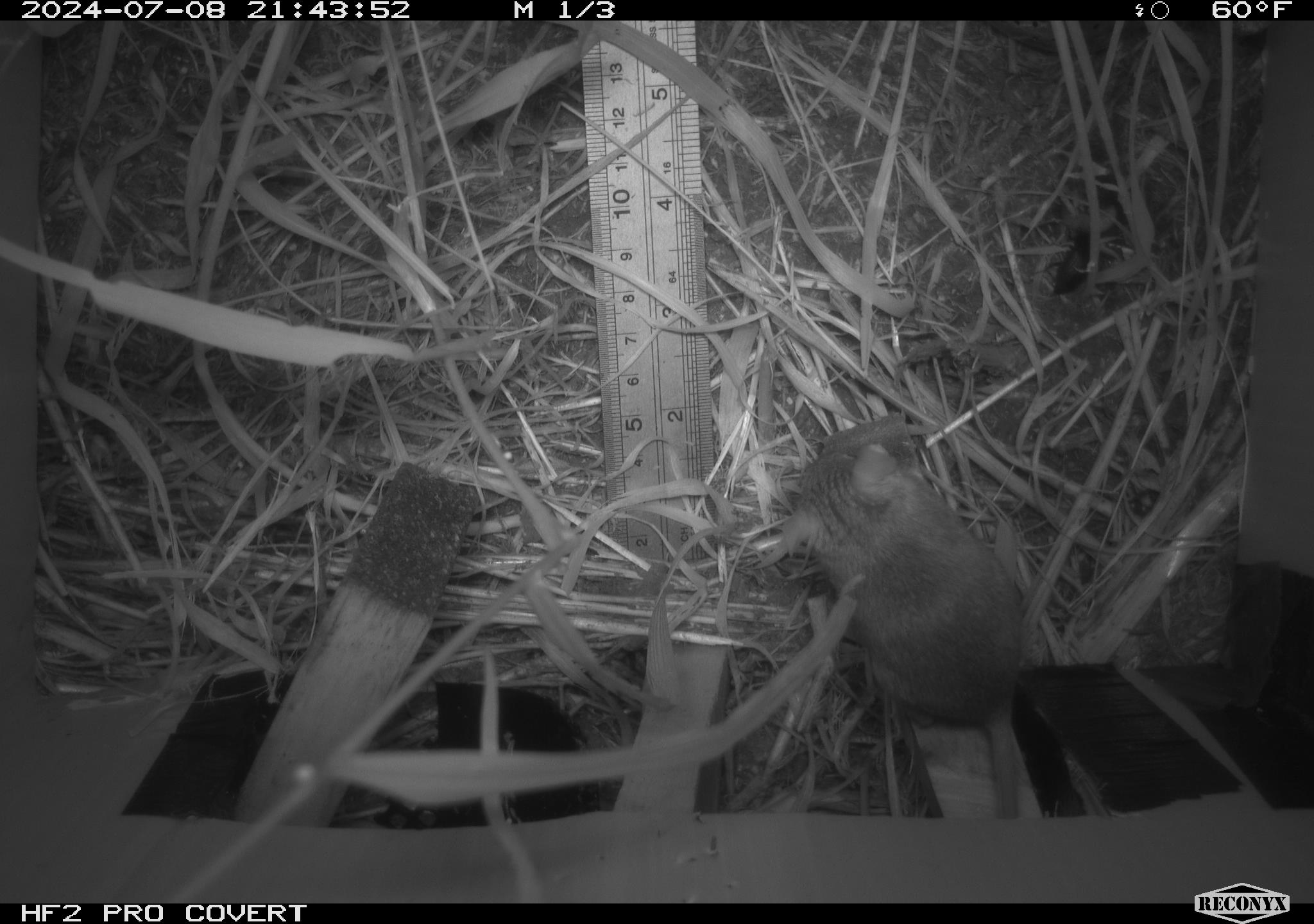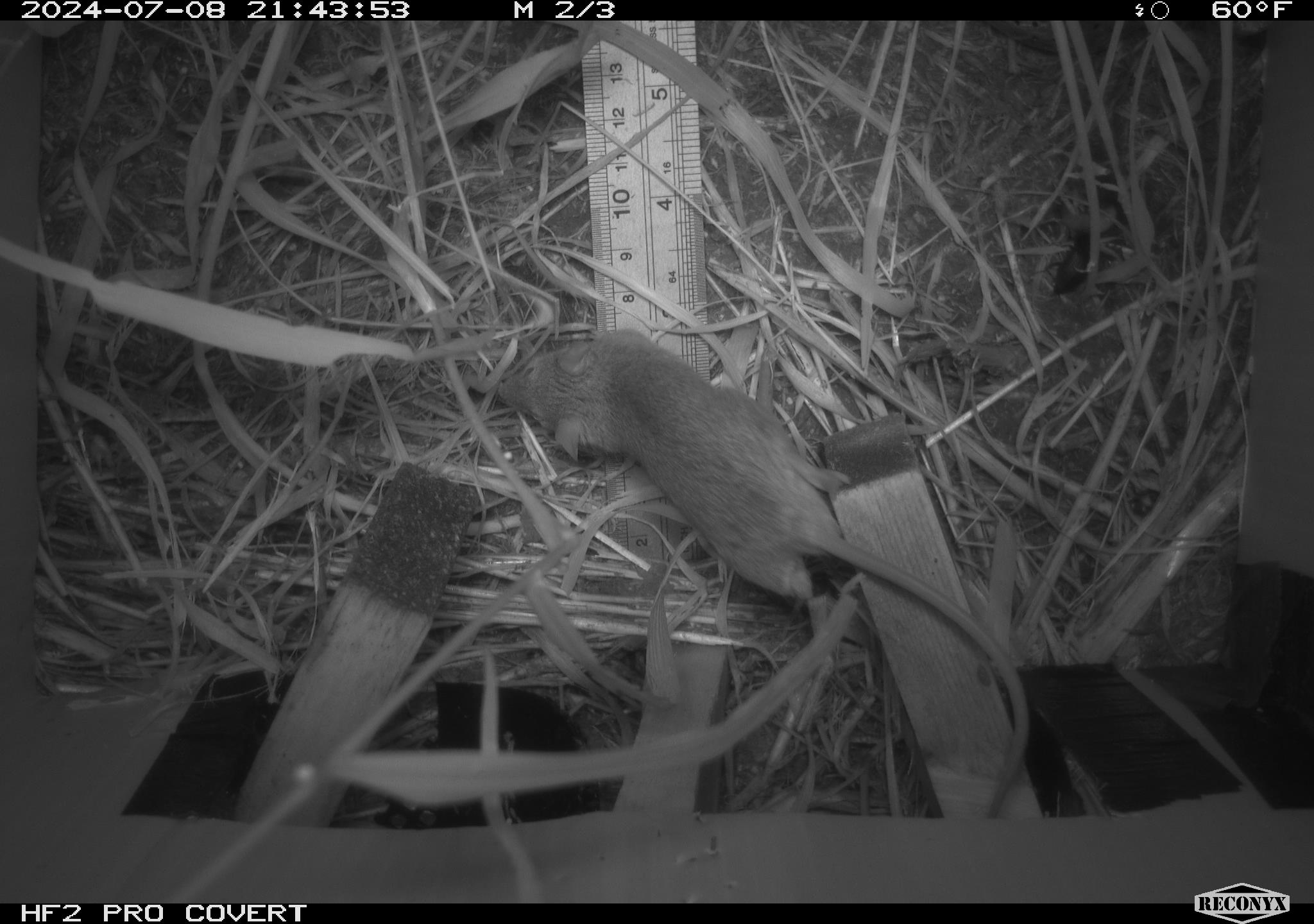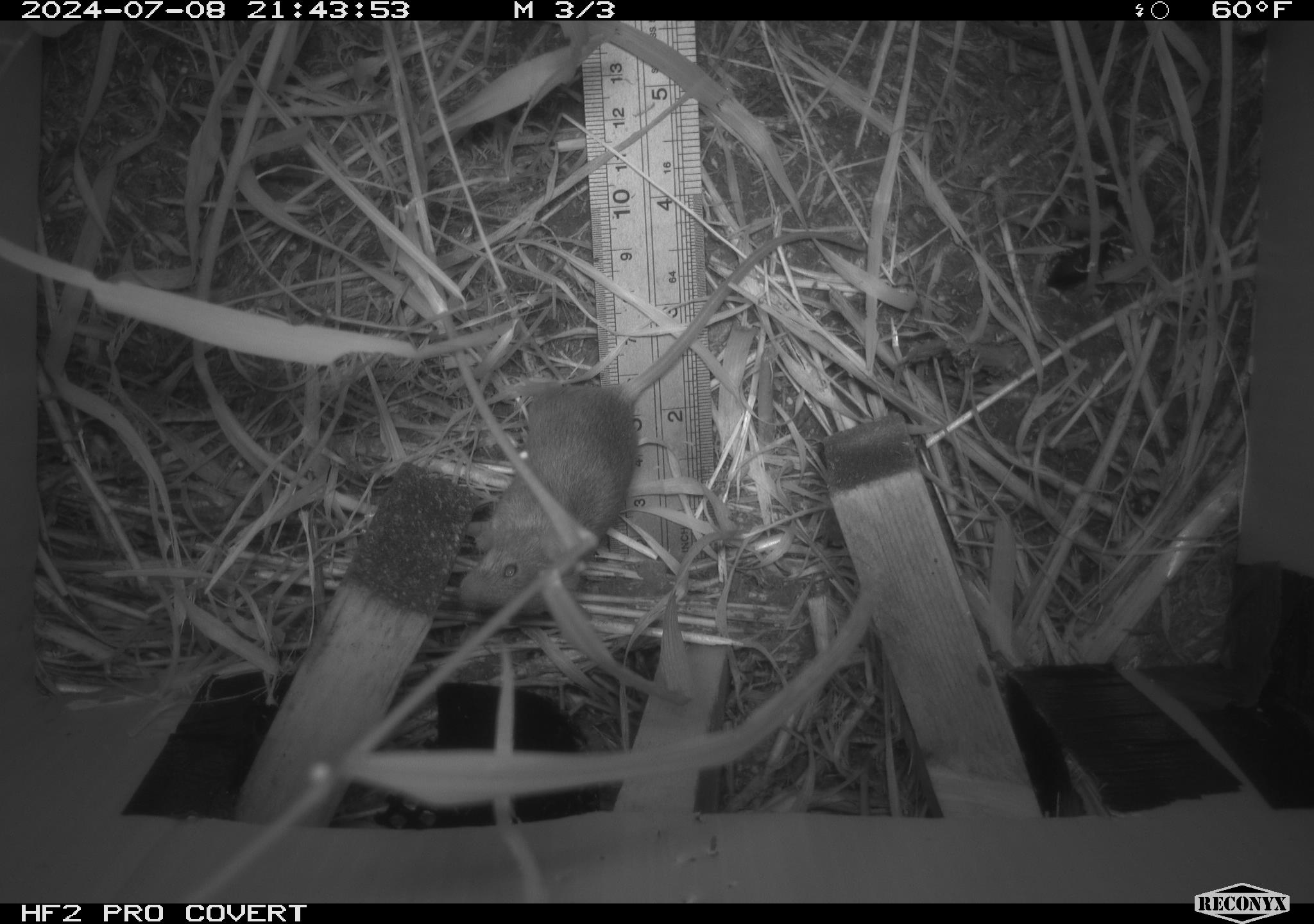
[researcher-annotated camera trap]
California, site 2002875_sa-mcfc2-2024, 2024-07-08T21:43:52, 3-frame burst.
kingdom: Animalia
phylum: Chordata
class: Mammalia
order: Rodentia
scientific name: Rodentia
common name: rodent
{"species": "rodent (Rodentia)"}